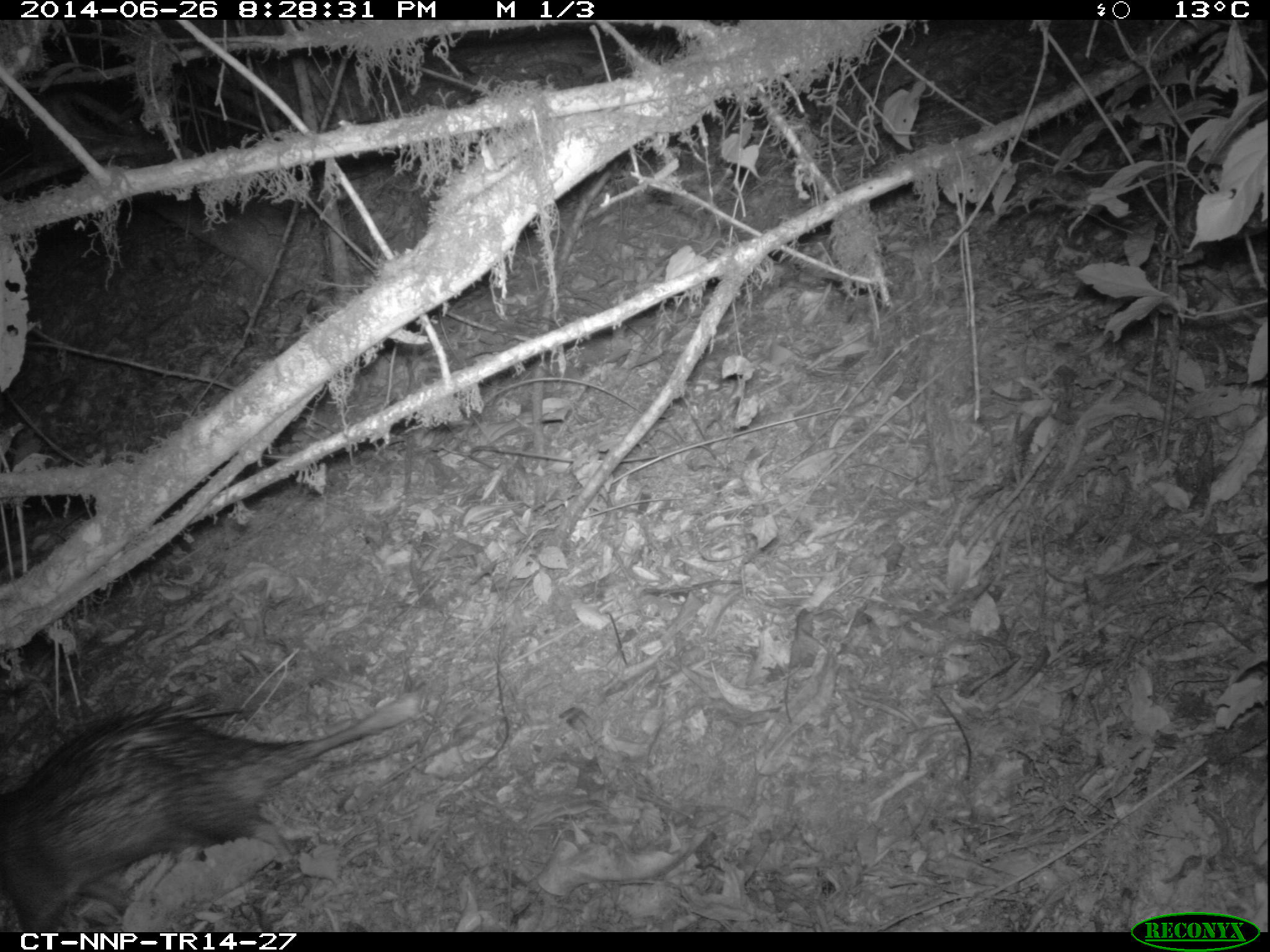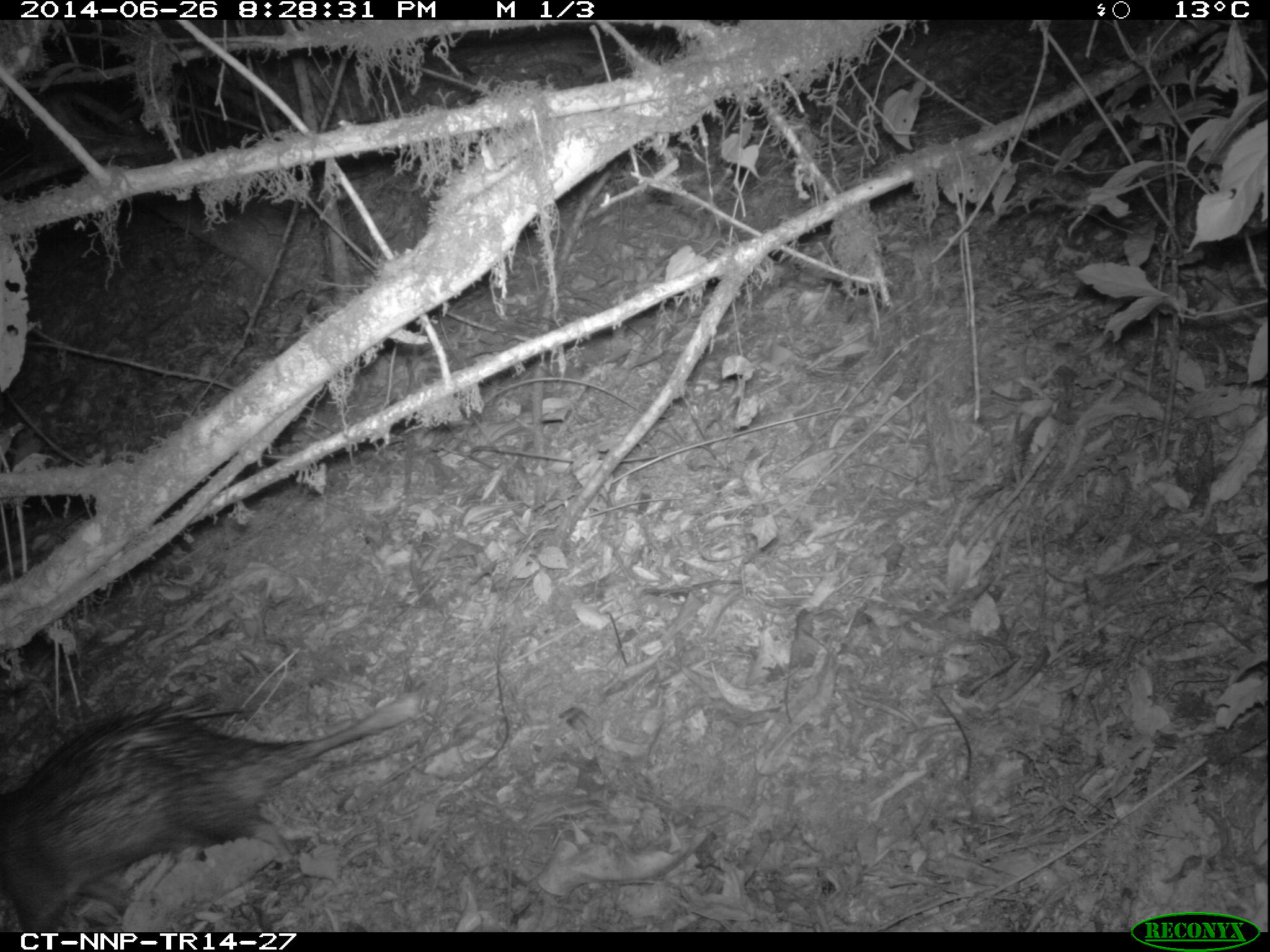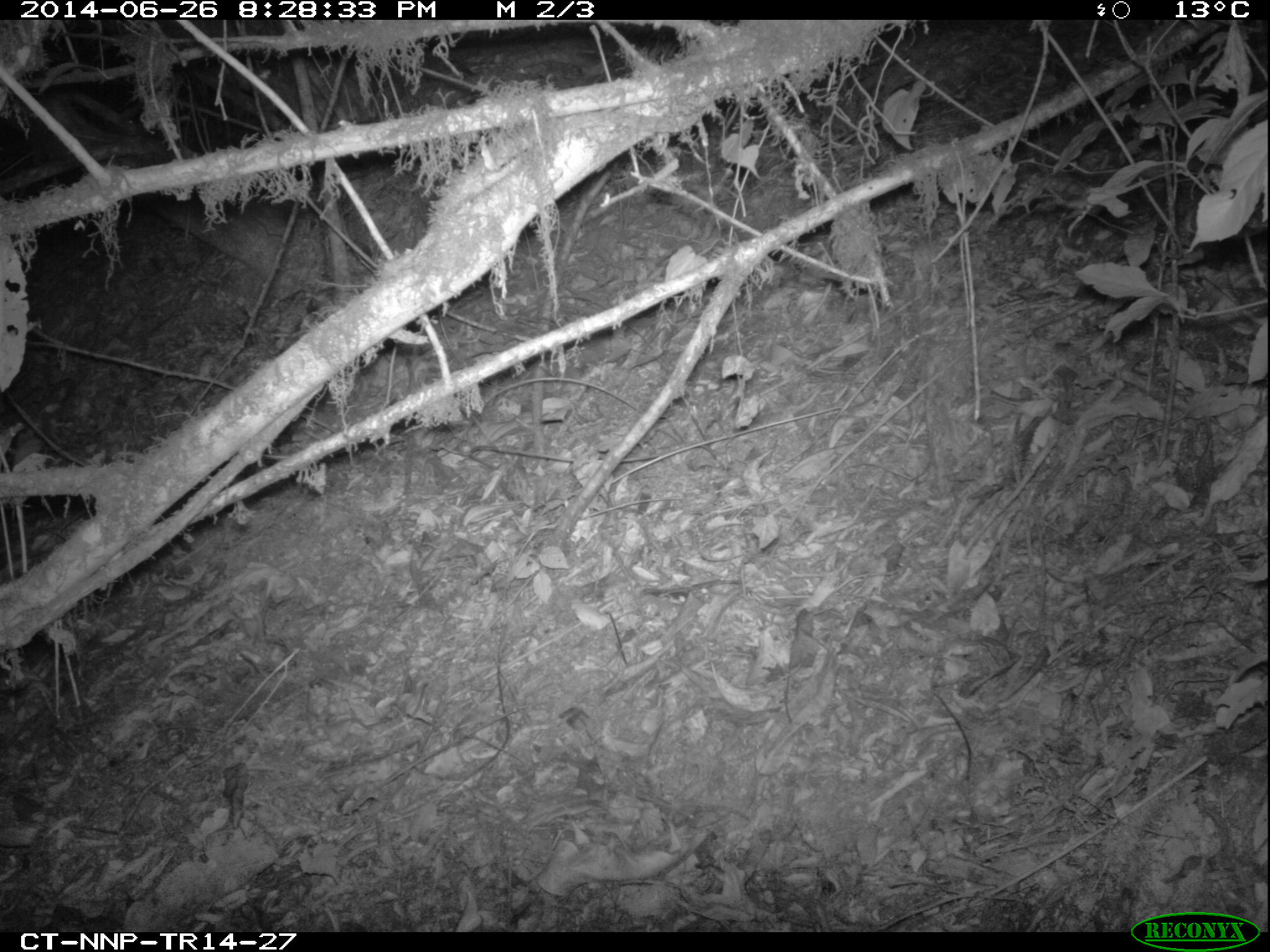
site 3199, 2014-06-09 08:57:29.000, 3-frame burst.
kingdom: Animalia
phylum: Chordata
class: Mammalia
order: Rodentia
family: Hystricidae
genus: Atherurus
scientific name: Atherurus africanus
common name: african brush-tailed porcupine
Atherurus africanus (african brush-tailed porcupine), count 1.